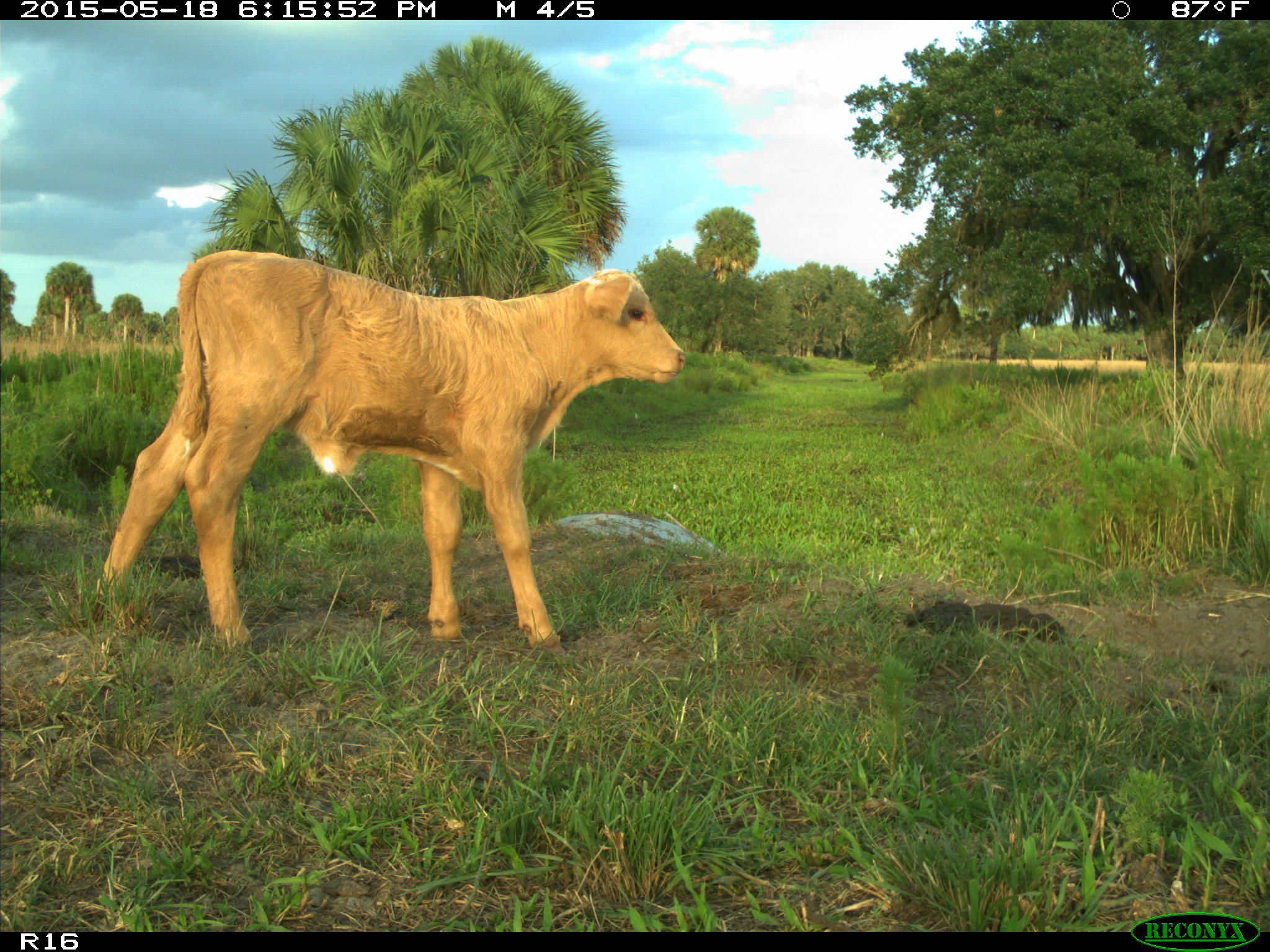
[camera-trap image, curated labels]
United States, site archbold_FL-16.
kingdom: Animalia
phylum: Chordata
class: Mammalia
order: Artiodactyla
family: Bovidae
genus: Bos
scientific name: Bos taurus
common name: domestic cow